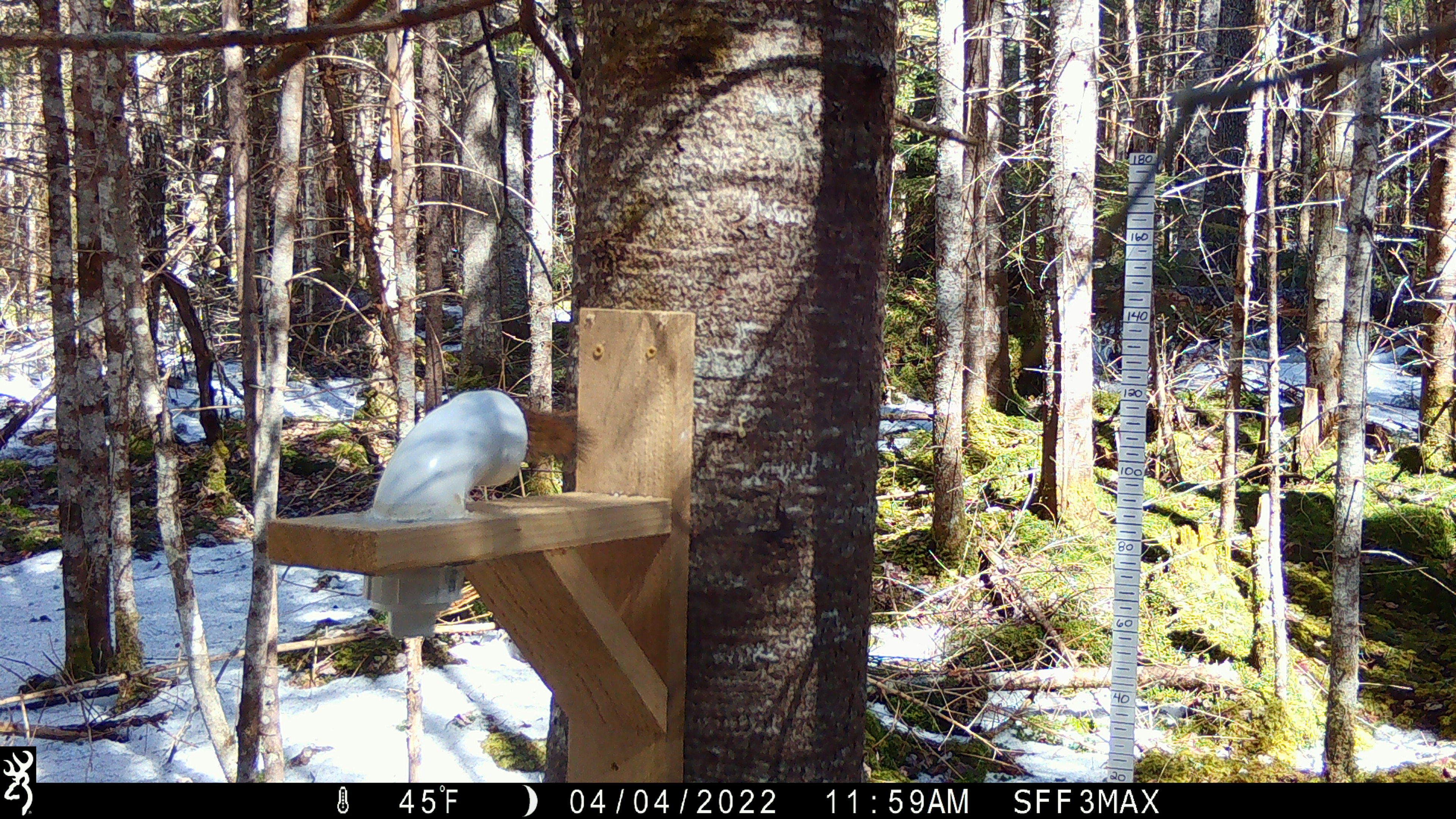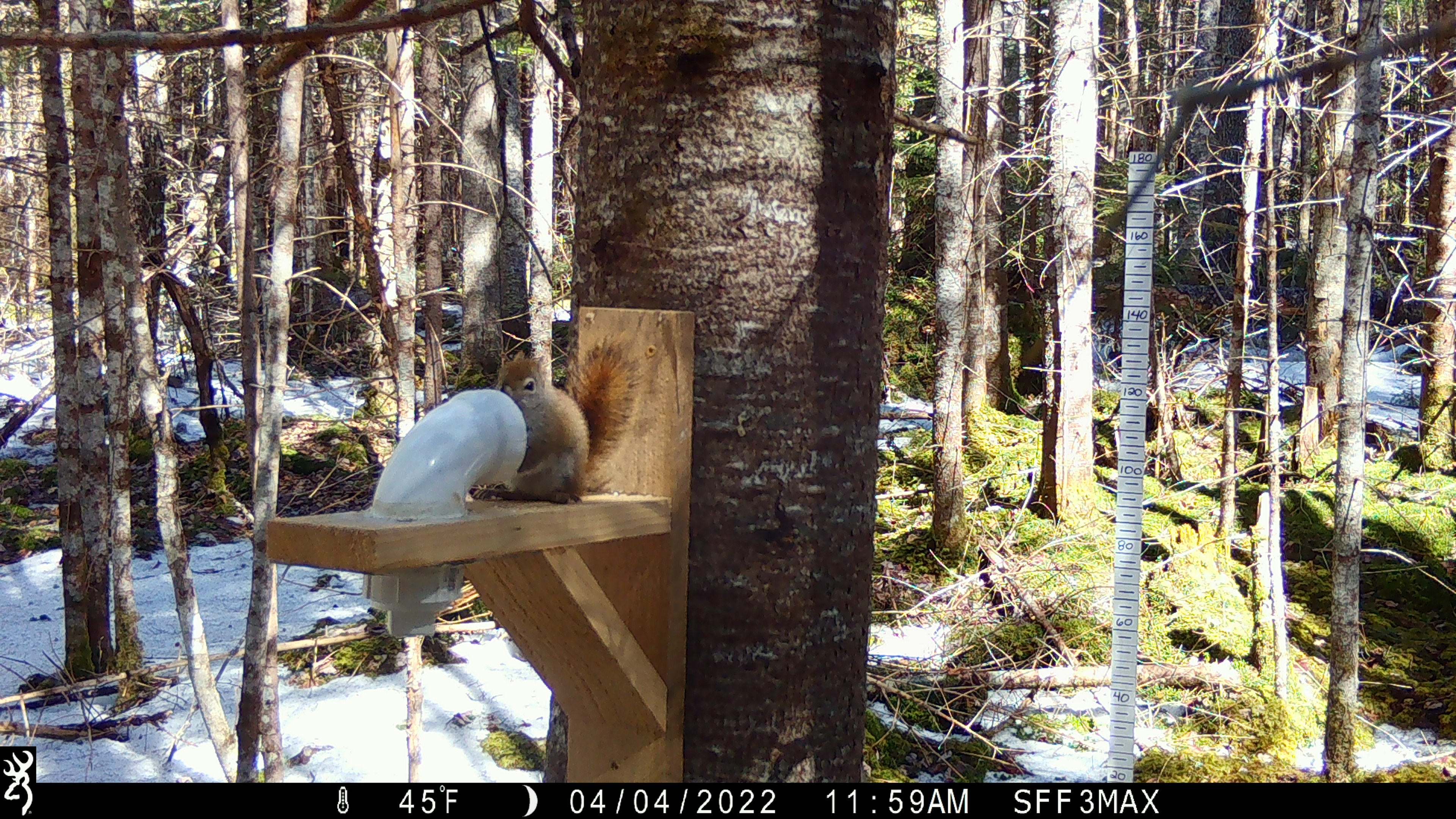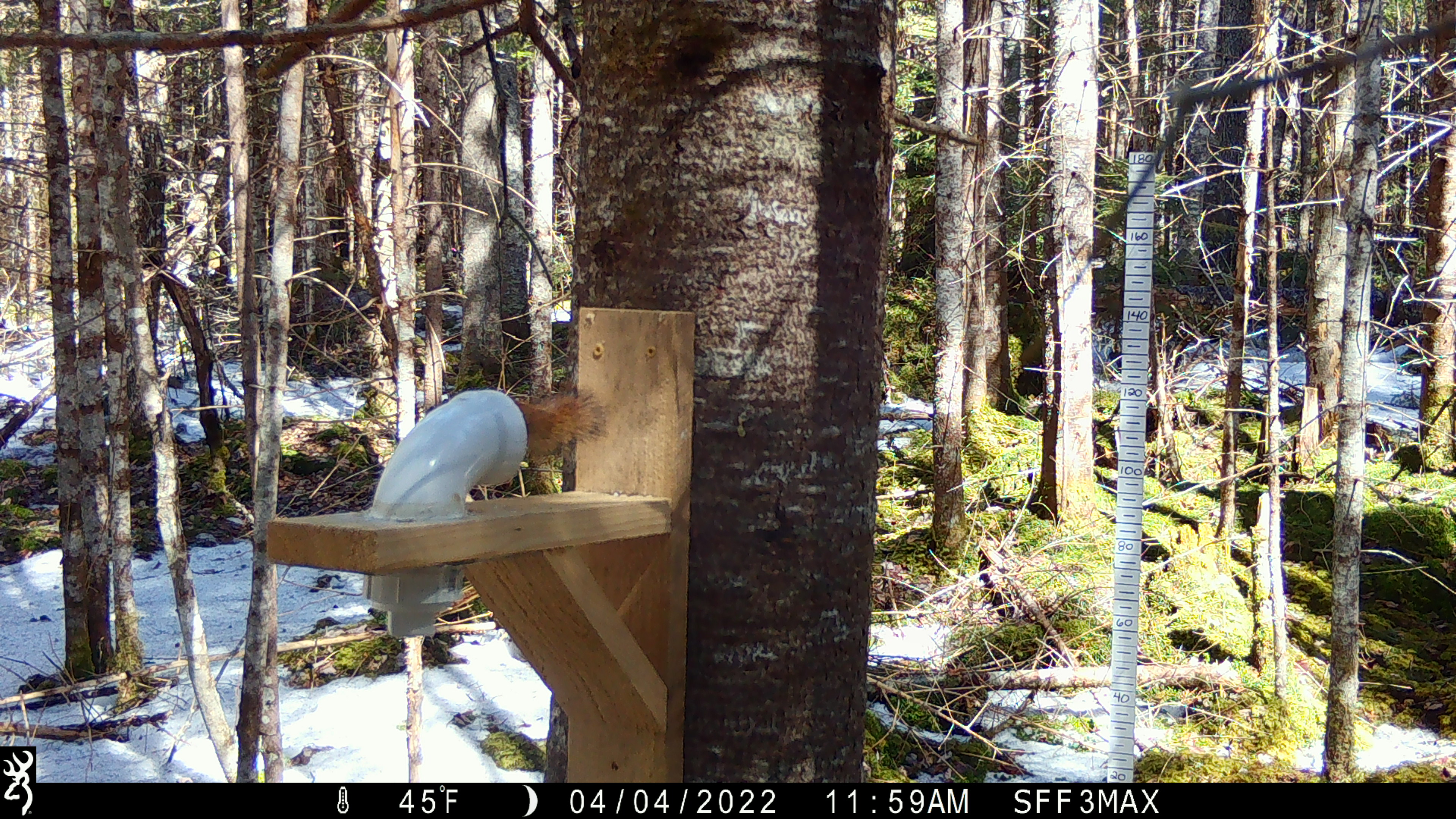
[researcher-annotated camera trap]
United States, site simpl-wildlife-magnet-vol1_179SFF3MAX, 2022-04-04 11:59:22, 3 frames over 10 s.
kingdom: Animalia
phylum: Chordata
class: Mammalia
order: Rodentia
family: Sciuridae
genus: Tamiasciurus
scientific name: Tamiasciurus hudsonicus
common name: red squirrel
Red squirrel (Tamiasciurus hudsonicus).